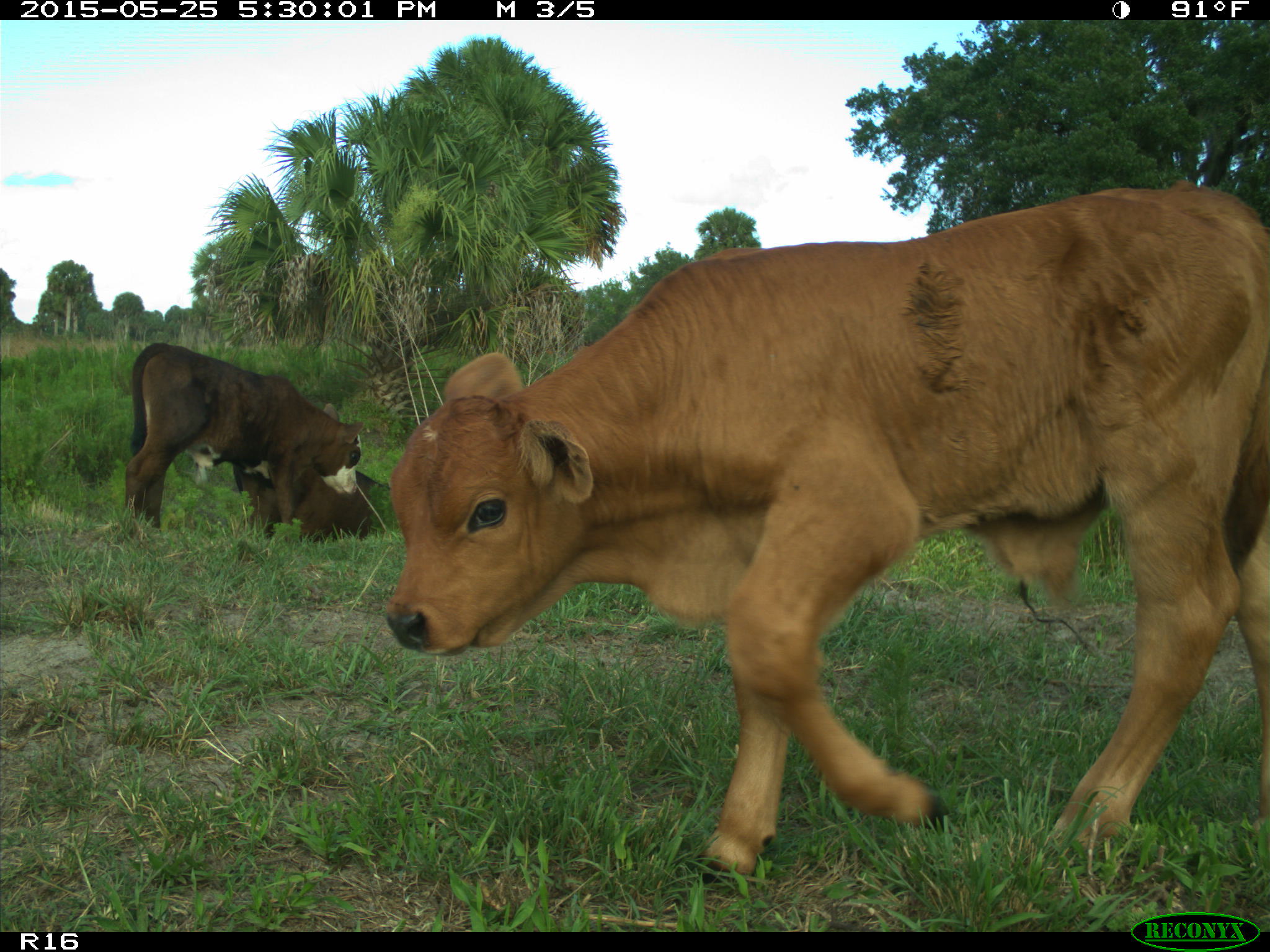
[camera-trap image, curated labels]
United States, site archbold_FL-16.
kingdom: Animalia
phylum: Chordata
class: Mammalia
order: Artiodactyla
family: Bovidae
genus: Bos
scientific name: Bos taurus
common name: domestic cow